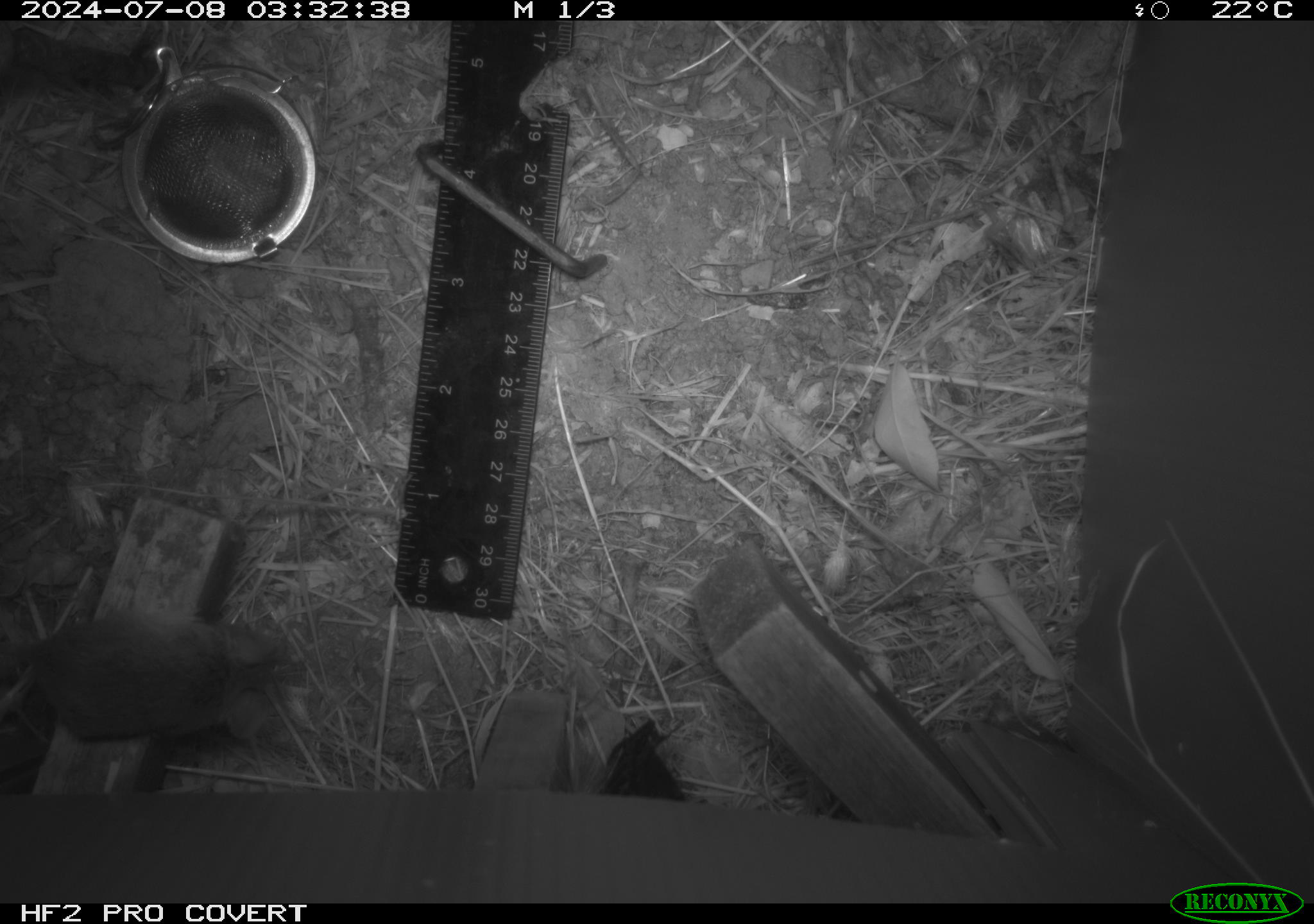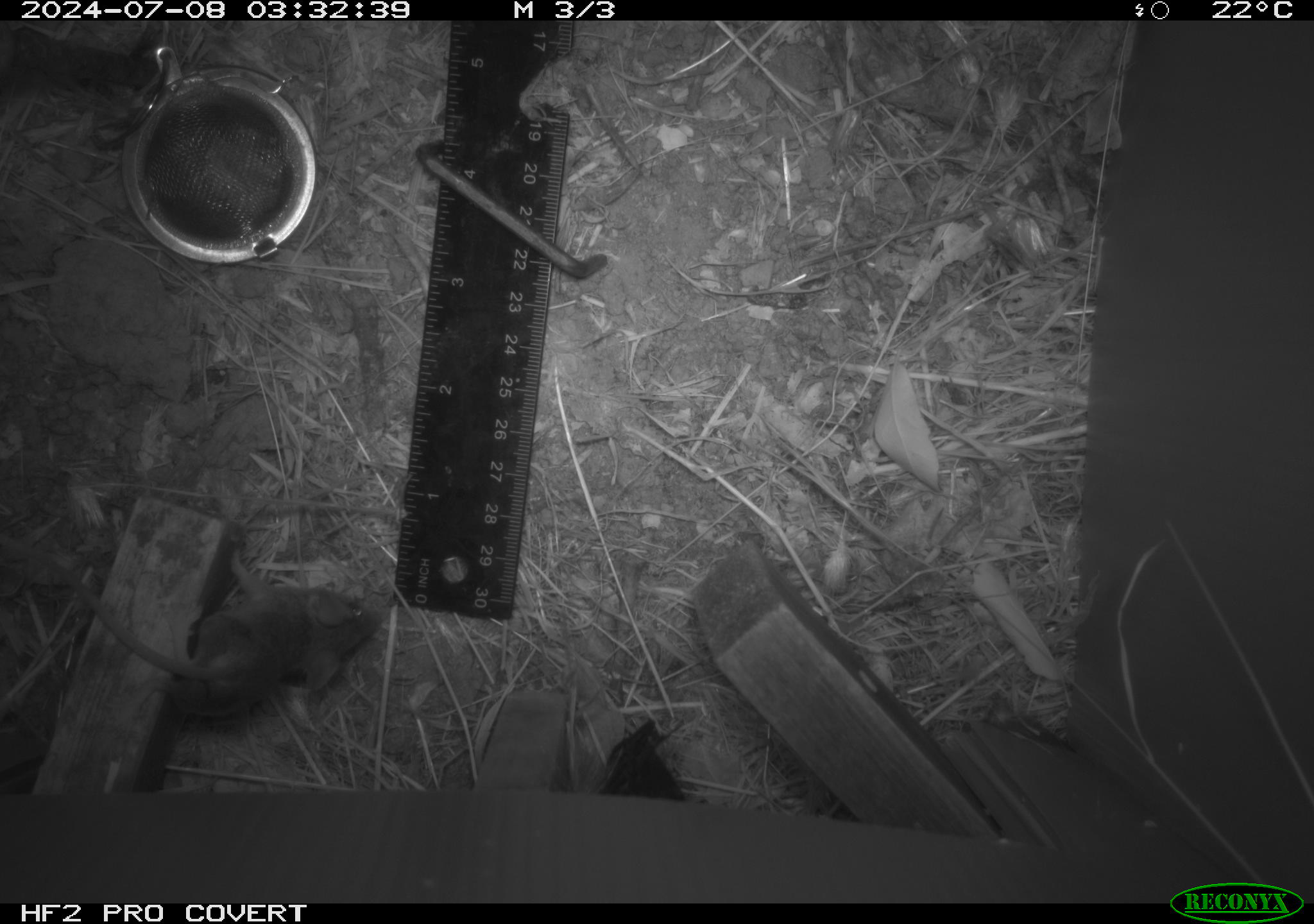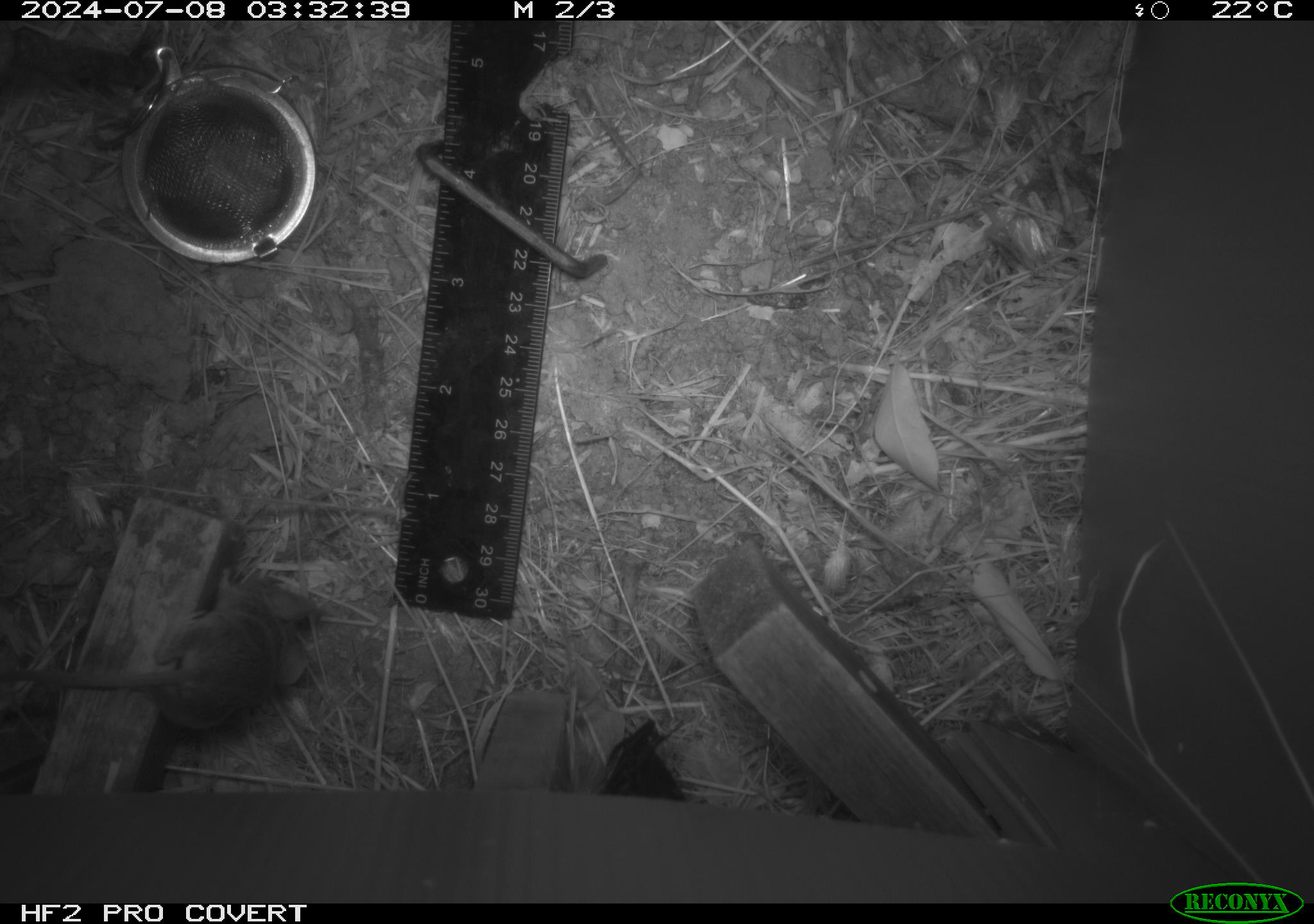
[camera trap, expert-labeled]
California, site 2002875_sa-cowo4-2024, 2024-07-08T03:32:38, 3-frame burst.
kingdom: Animalia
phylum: Chordata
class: Mammalia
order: Rodentia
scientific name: Rodentia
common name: mouse species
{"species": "mouse species (Rodentia)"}